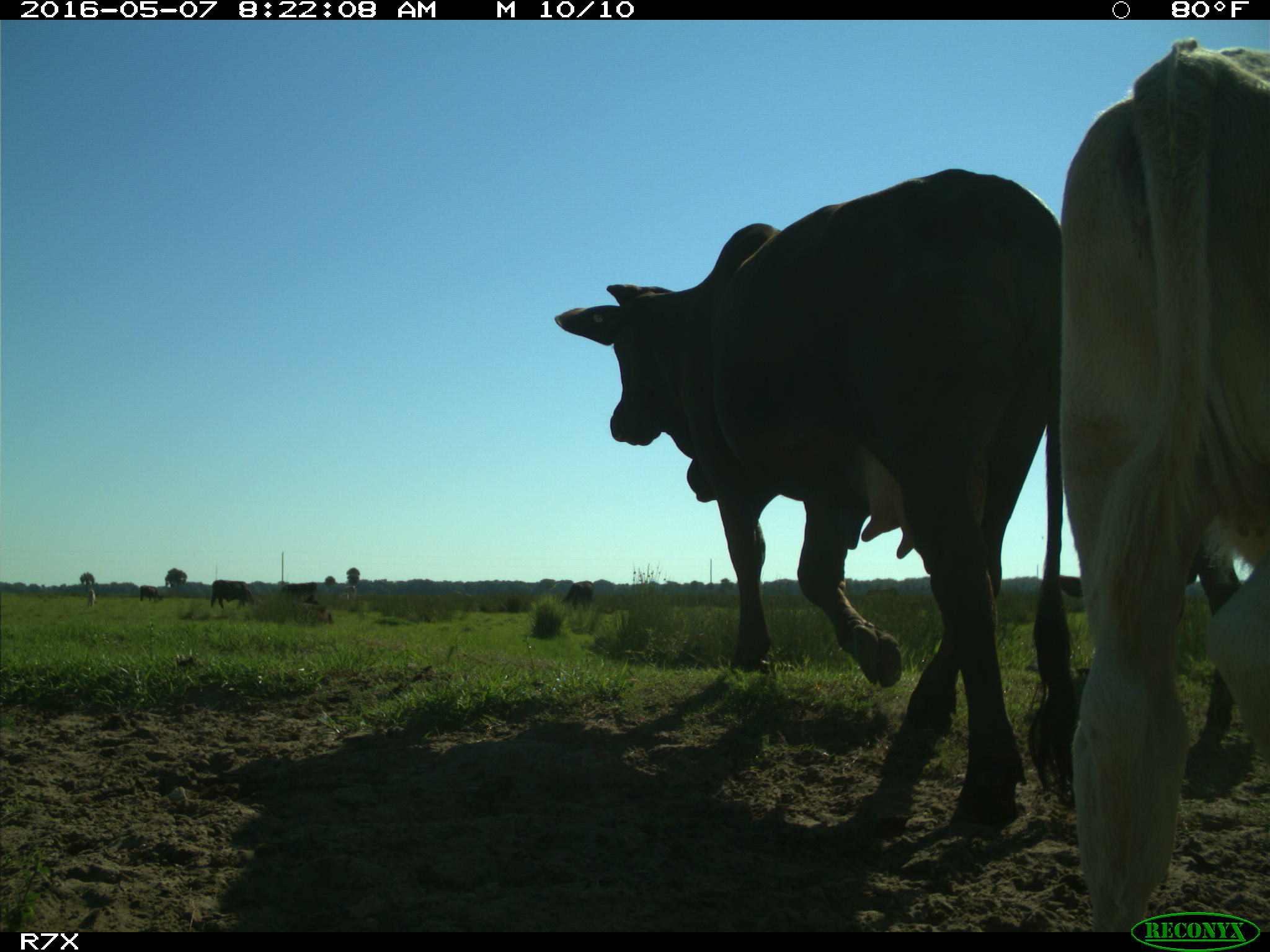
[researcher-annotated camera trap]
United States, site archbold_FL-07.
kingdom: Animalia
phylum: Chordata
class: Mammalia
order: Artiodactyla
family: Bovidae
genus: Bos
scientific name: Bos taurus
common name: domestic cow